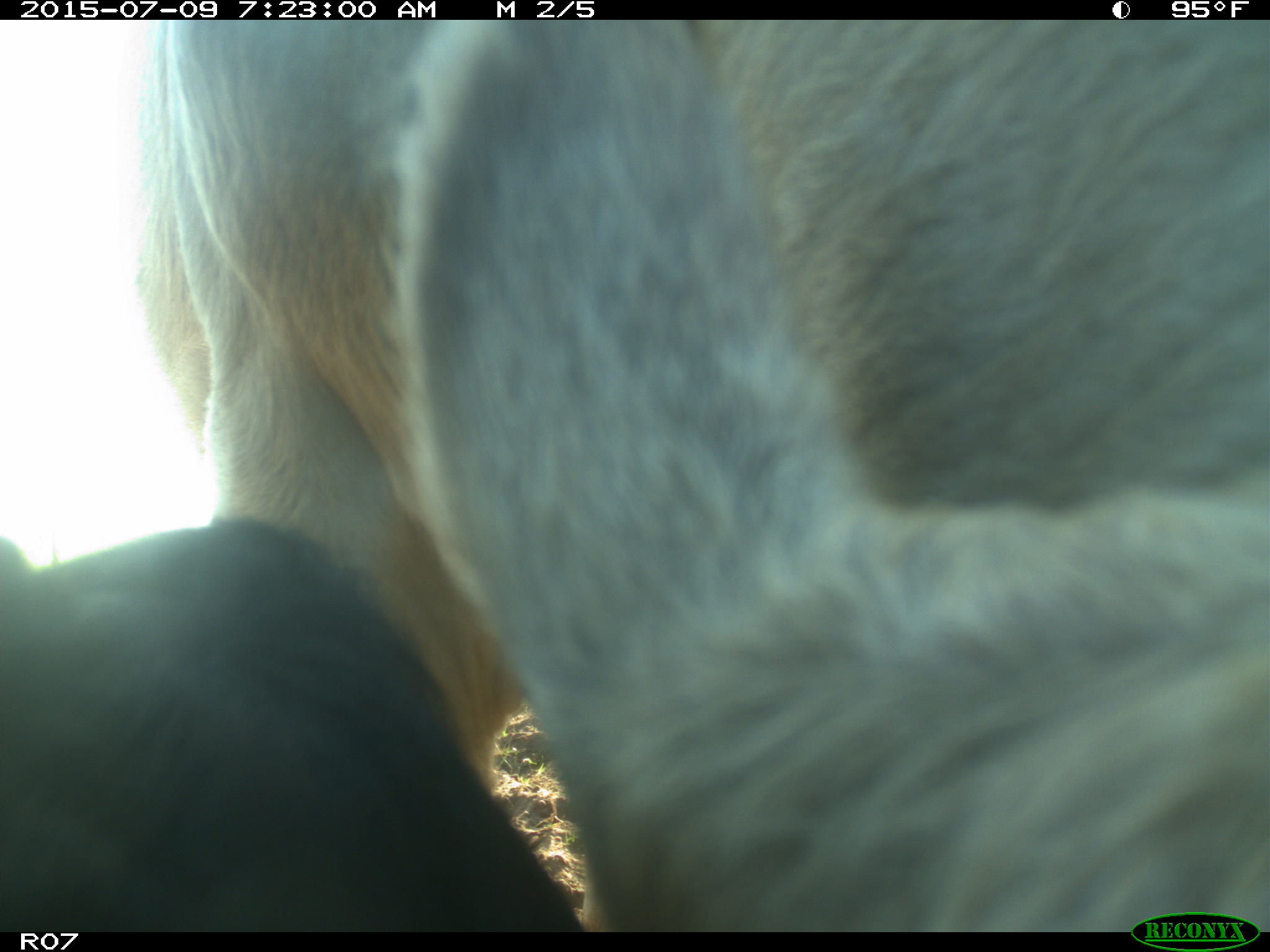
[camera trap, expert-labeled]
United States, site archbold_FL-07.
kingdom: Animalia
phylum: Chordata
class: Mammalia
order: Artiodactyla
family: Bovidae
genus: Bos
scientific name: Bos taurus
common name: domestic cow